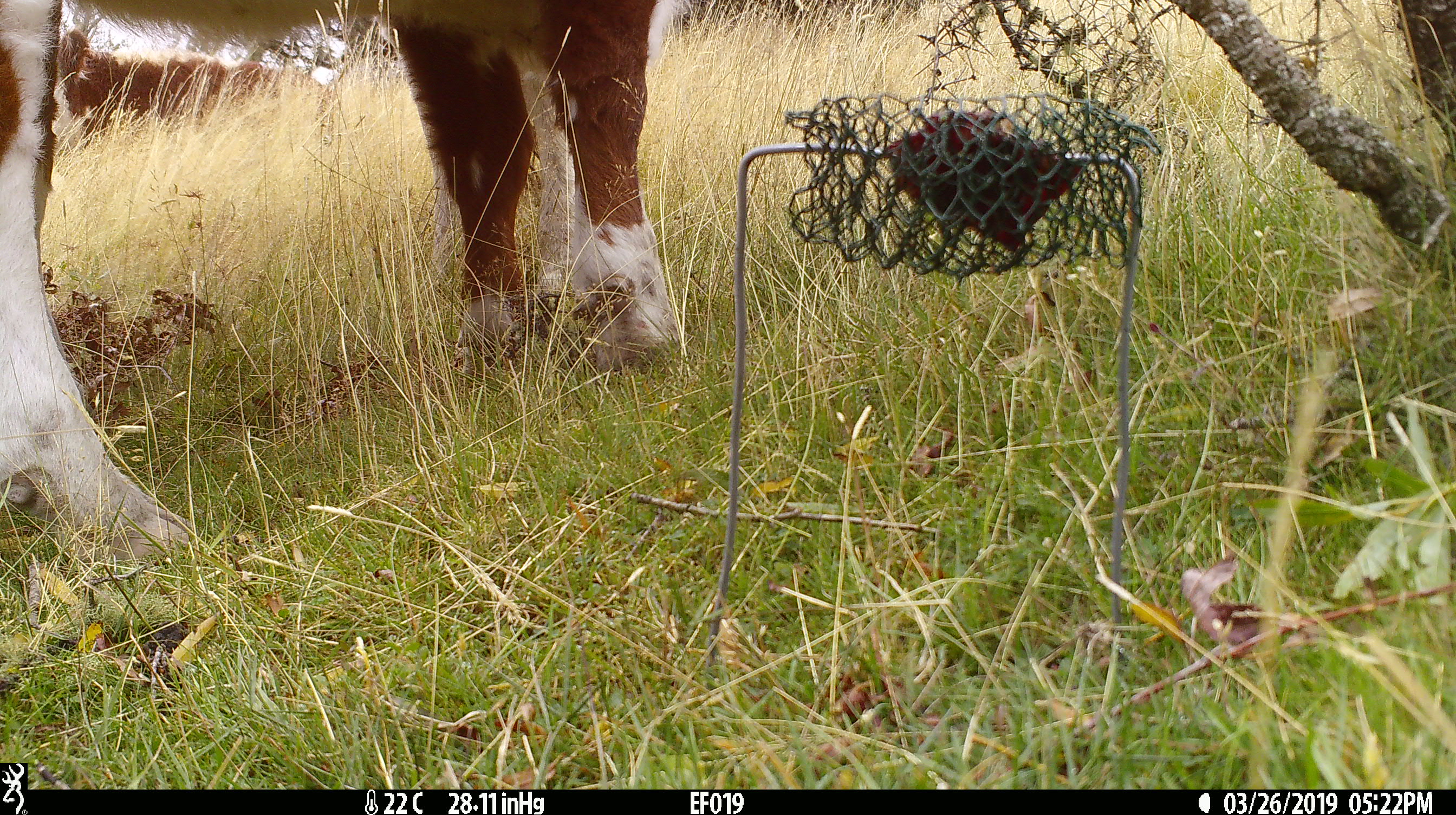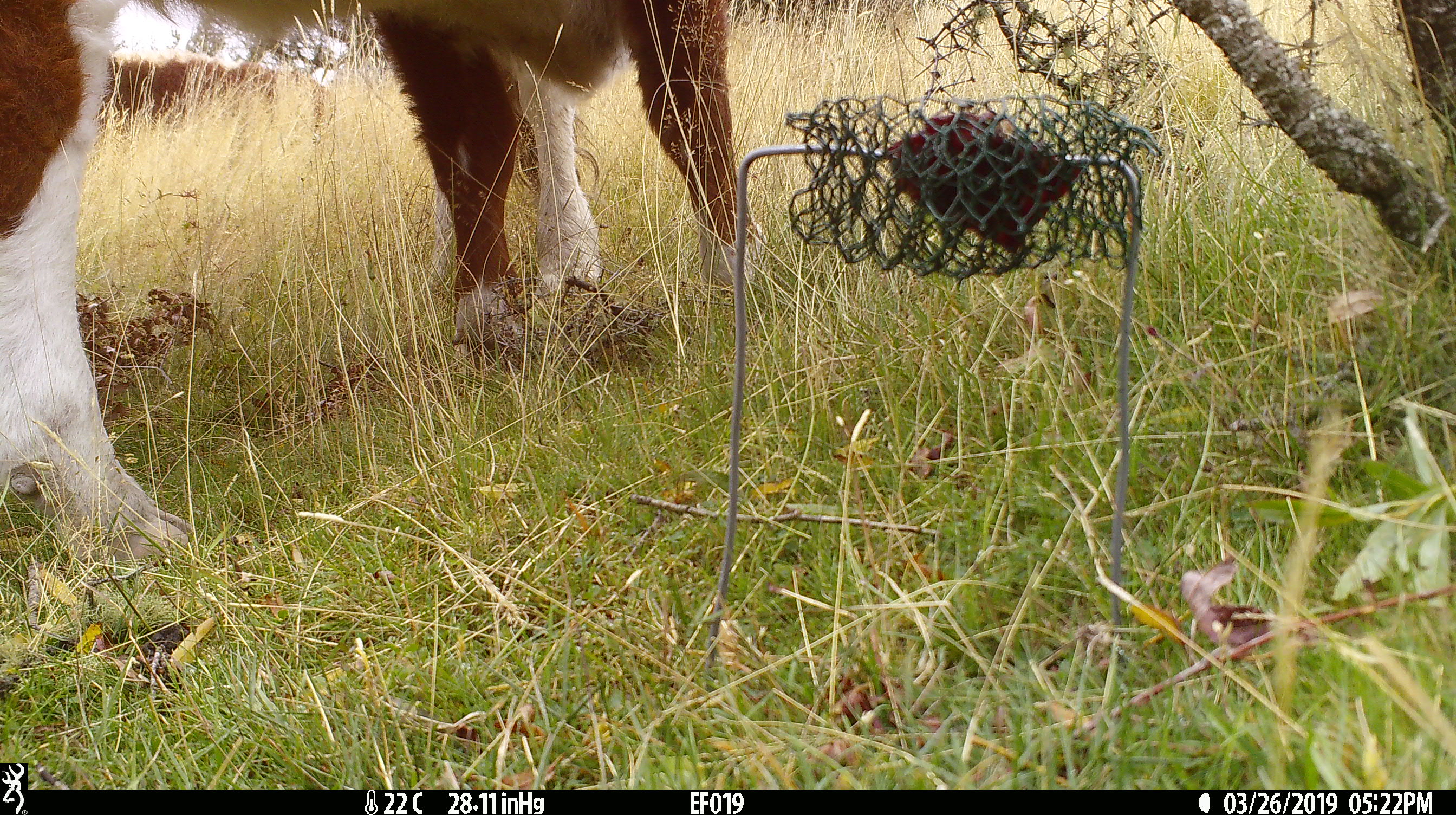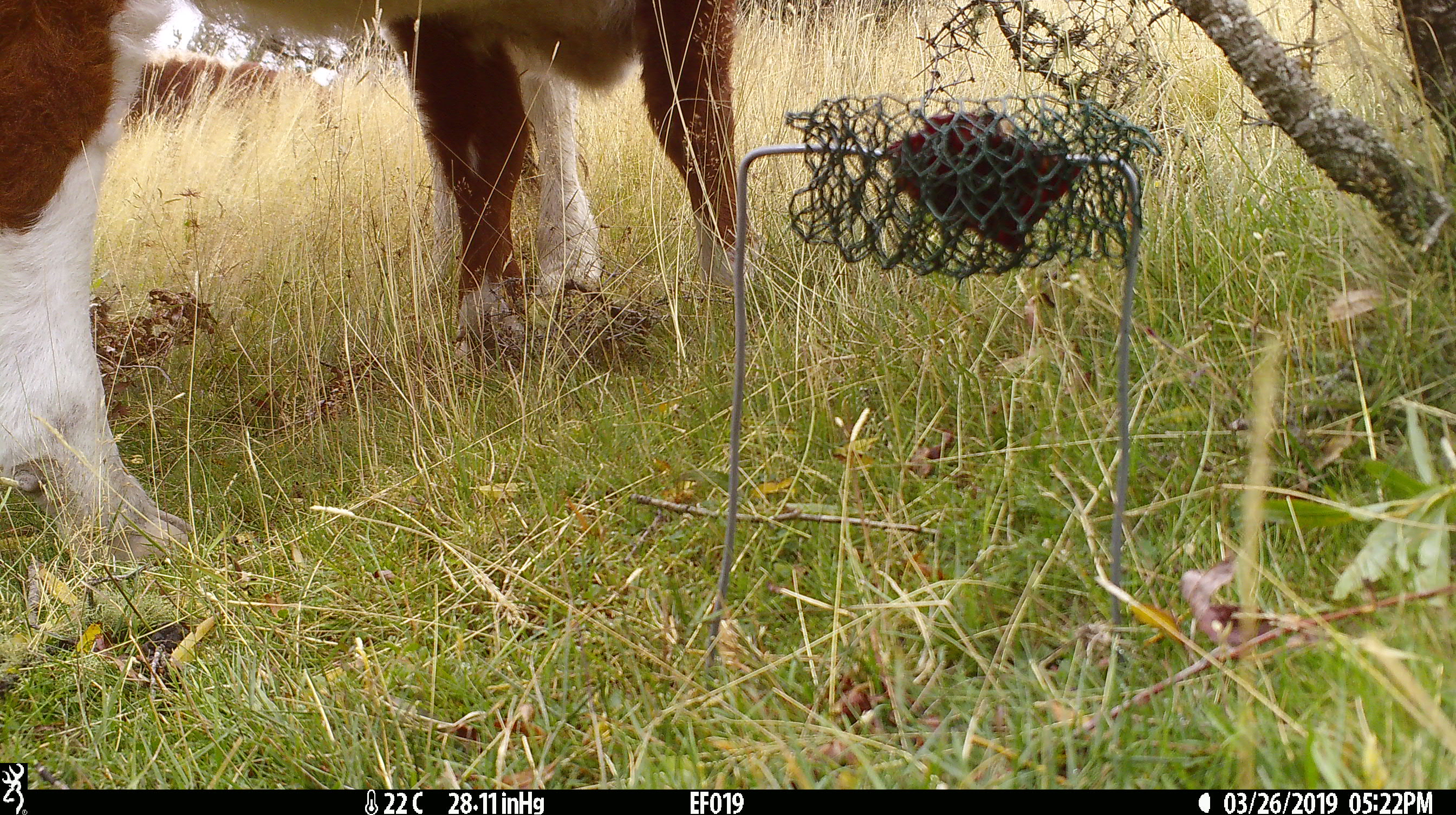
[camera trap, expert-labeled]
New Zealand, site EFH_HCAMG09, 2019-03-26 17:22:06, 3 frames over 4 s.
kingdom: Animalia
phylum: Chordata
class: Mammalia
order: Artiodactyla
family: Bovidae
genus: Bos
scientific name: Bos taurus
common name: domestic cow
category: cow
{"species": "cow (domestic cow) (Bos taurus)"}